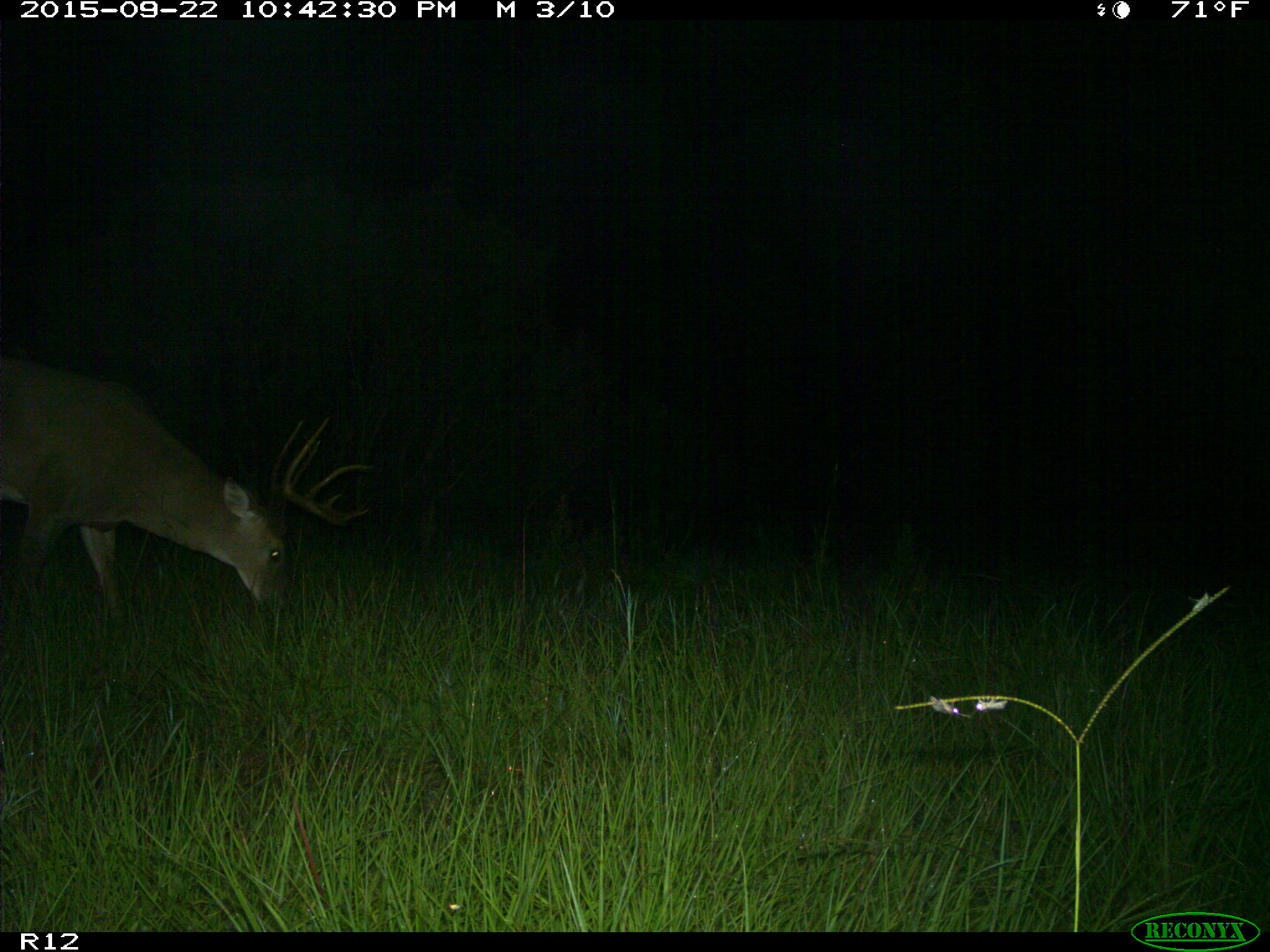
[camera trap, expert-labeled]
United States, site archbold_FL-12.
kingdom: Animalia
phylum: Chordata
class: Mammalia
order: Artiodactyla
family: Cervidae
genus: Odocoileus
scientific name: Odocoileus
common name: deer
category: unidentified deer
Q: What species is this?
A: Unidentified deer (deer) (Odocoileus).